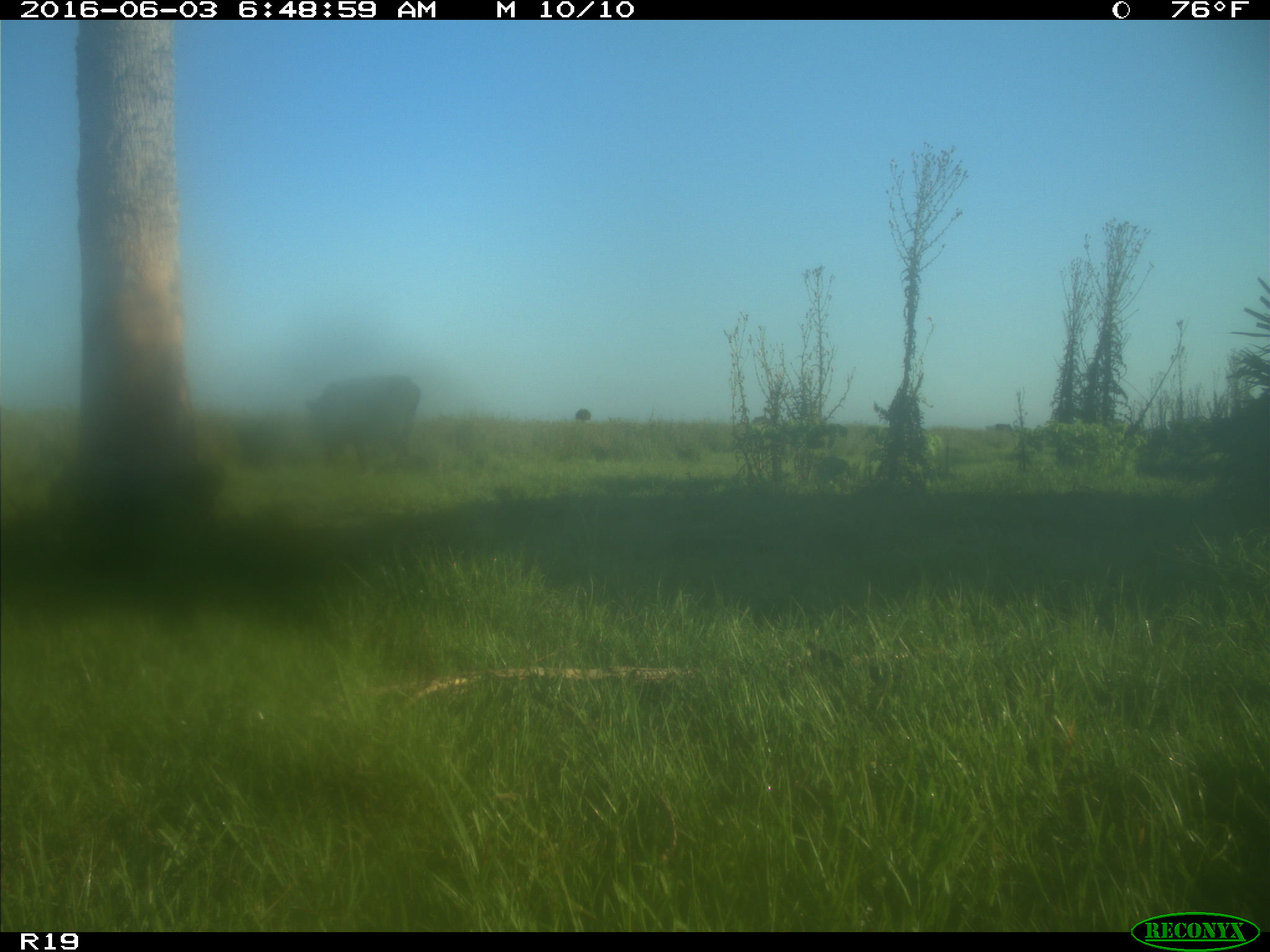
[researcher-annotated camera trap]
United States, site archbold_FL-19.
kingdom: Animalia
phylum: Chordata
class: Mammalia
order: Artiodactyla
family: Bovidae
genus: Bos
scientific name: Bos taurus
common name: domestic cow